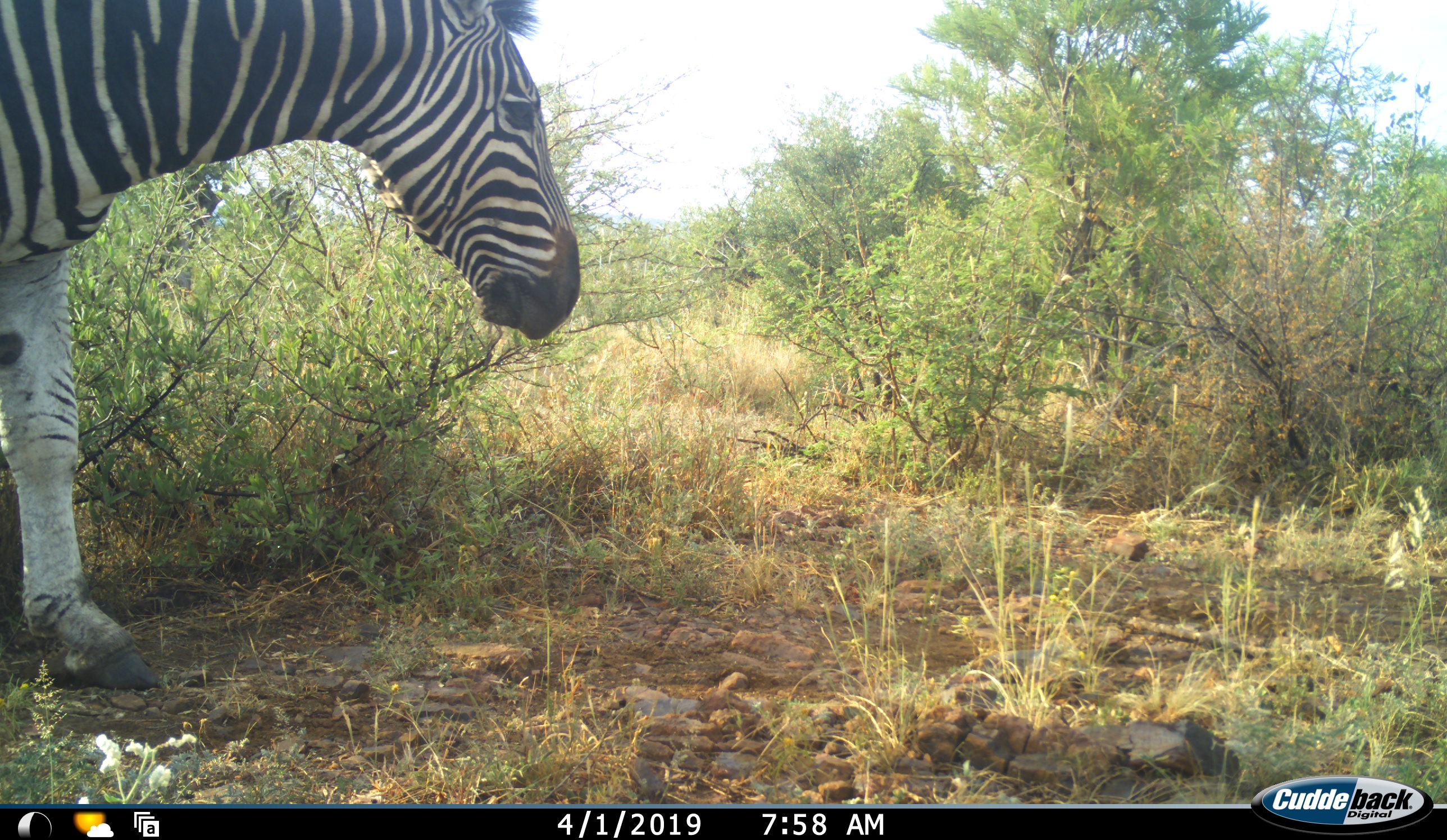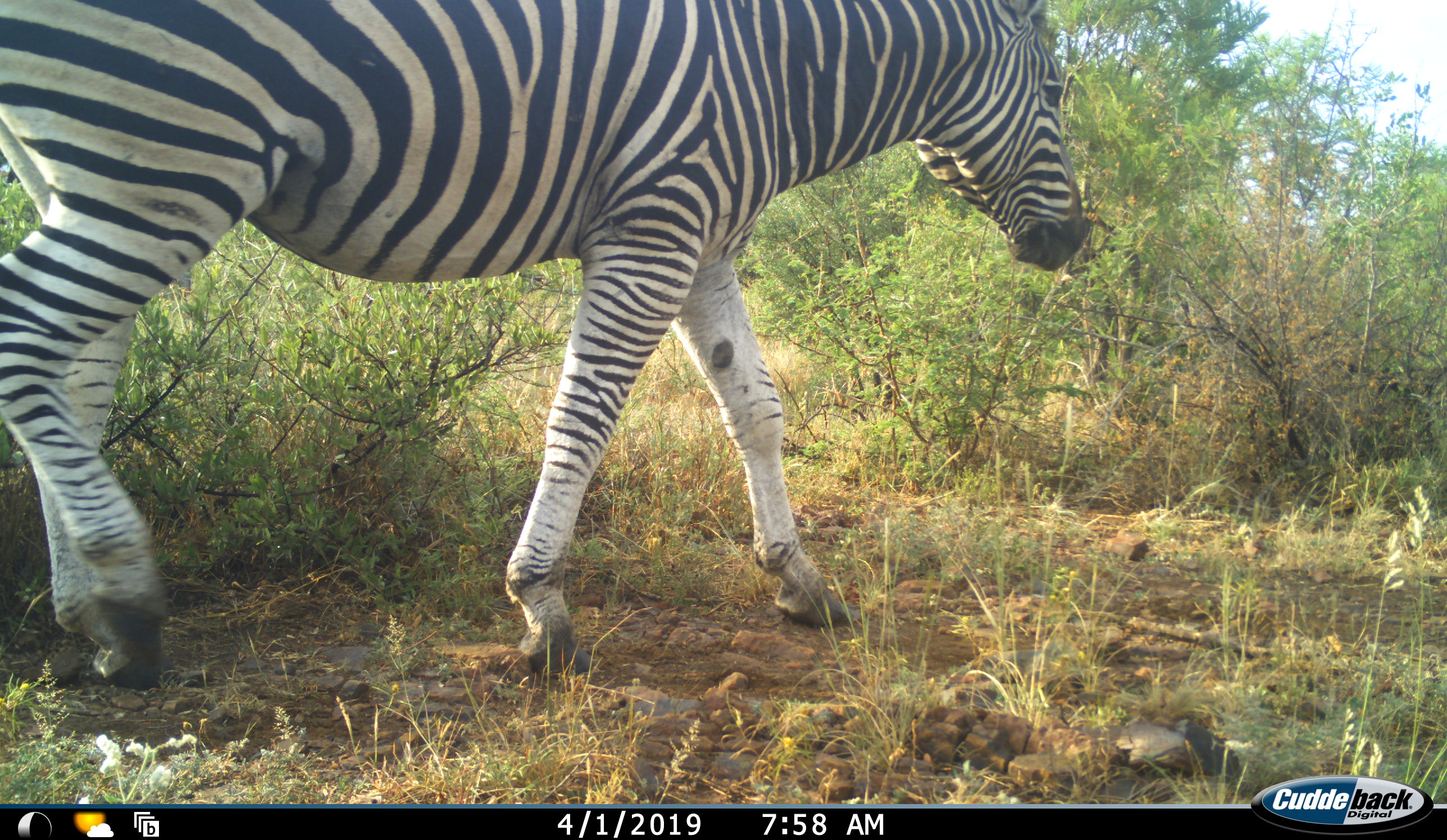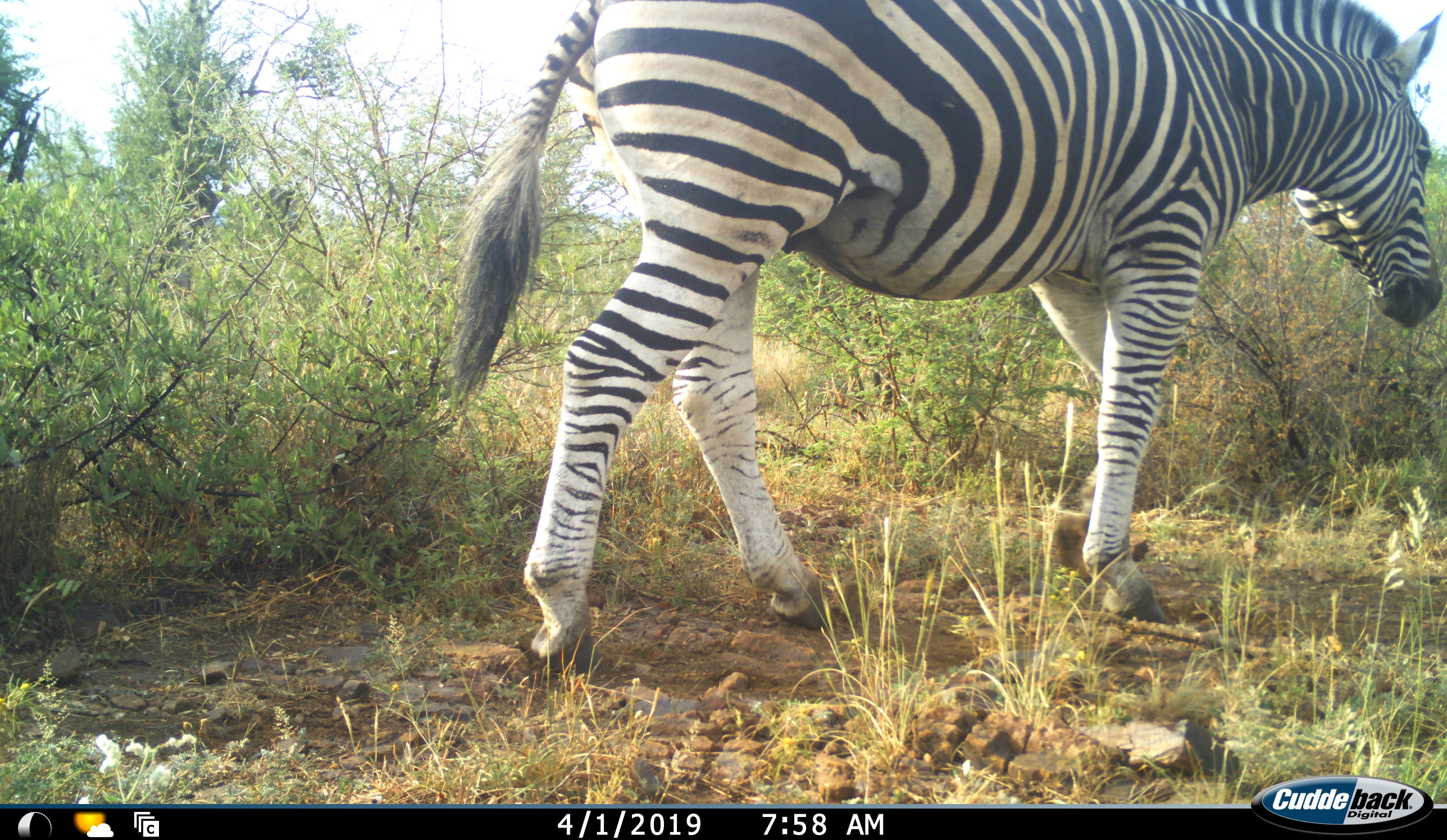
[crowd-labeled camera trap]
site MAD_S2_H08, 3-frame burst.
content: unidentified animal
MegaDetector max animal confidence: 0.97